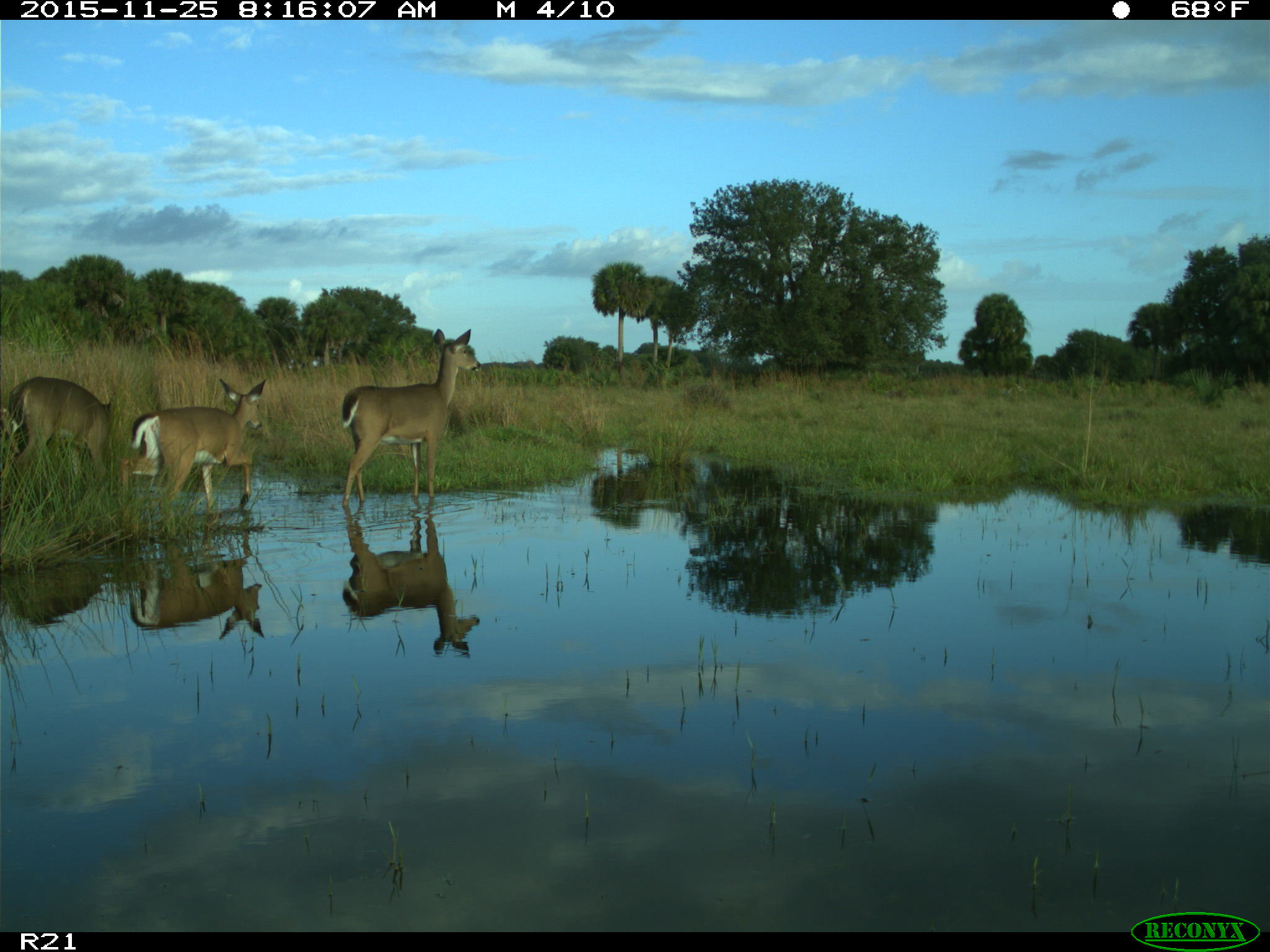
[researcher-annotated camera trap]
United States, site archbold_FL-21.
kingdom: Animalia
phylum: Chordata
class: Mammalia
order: Artiodactyla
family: Cervidae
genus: Odocoileus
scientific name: Odocoileus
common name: deer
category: unidentified deer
Unidentified deer (deer) (Odocoileus).